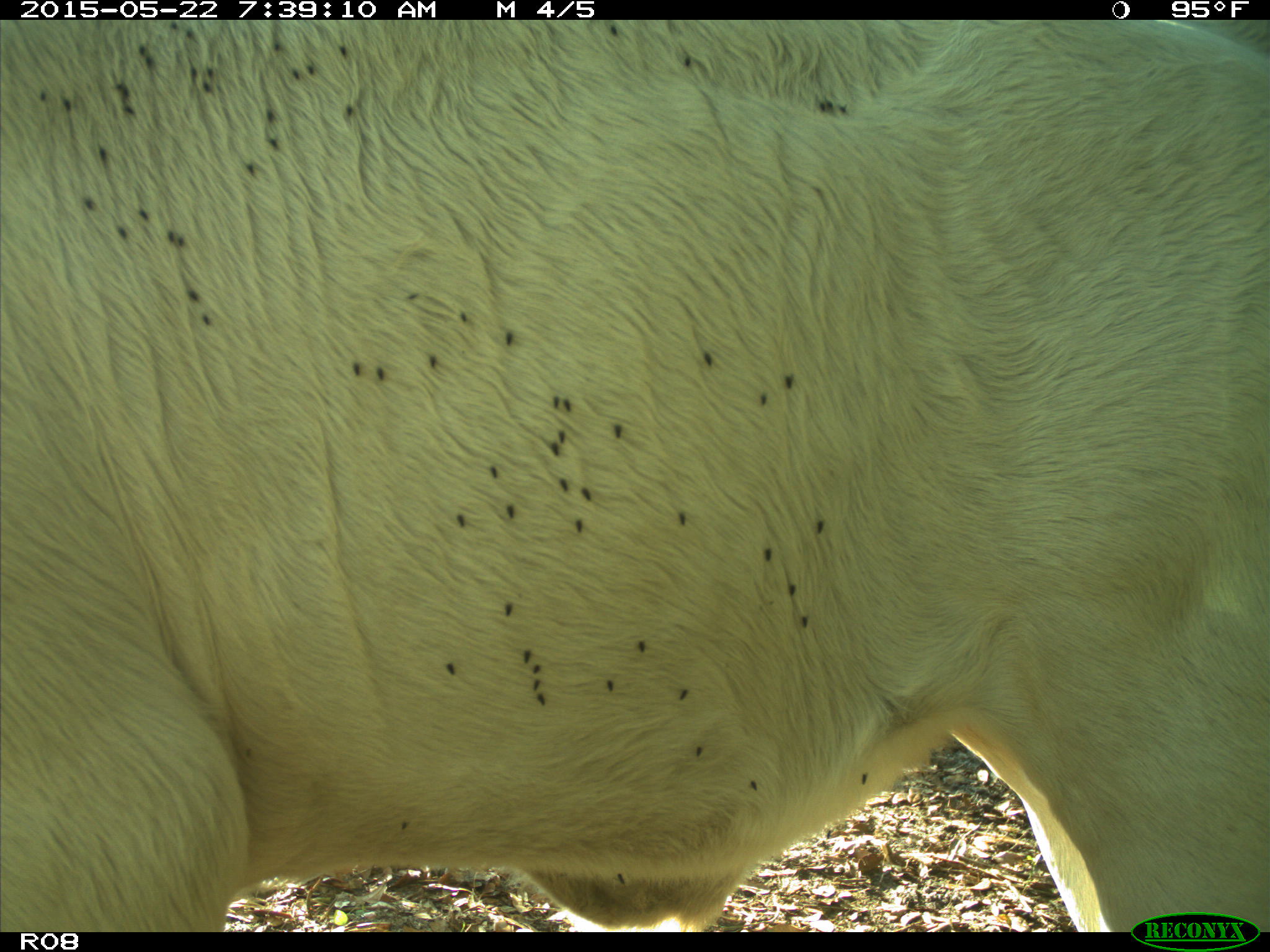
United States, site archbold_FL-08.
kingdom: Animalia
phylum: Chordata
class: Mammalia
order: Artiodactyla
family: Bovidae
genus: Bos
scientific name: Bos taurus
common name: domestic cow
Bos taurus (domestic cow).